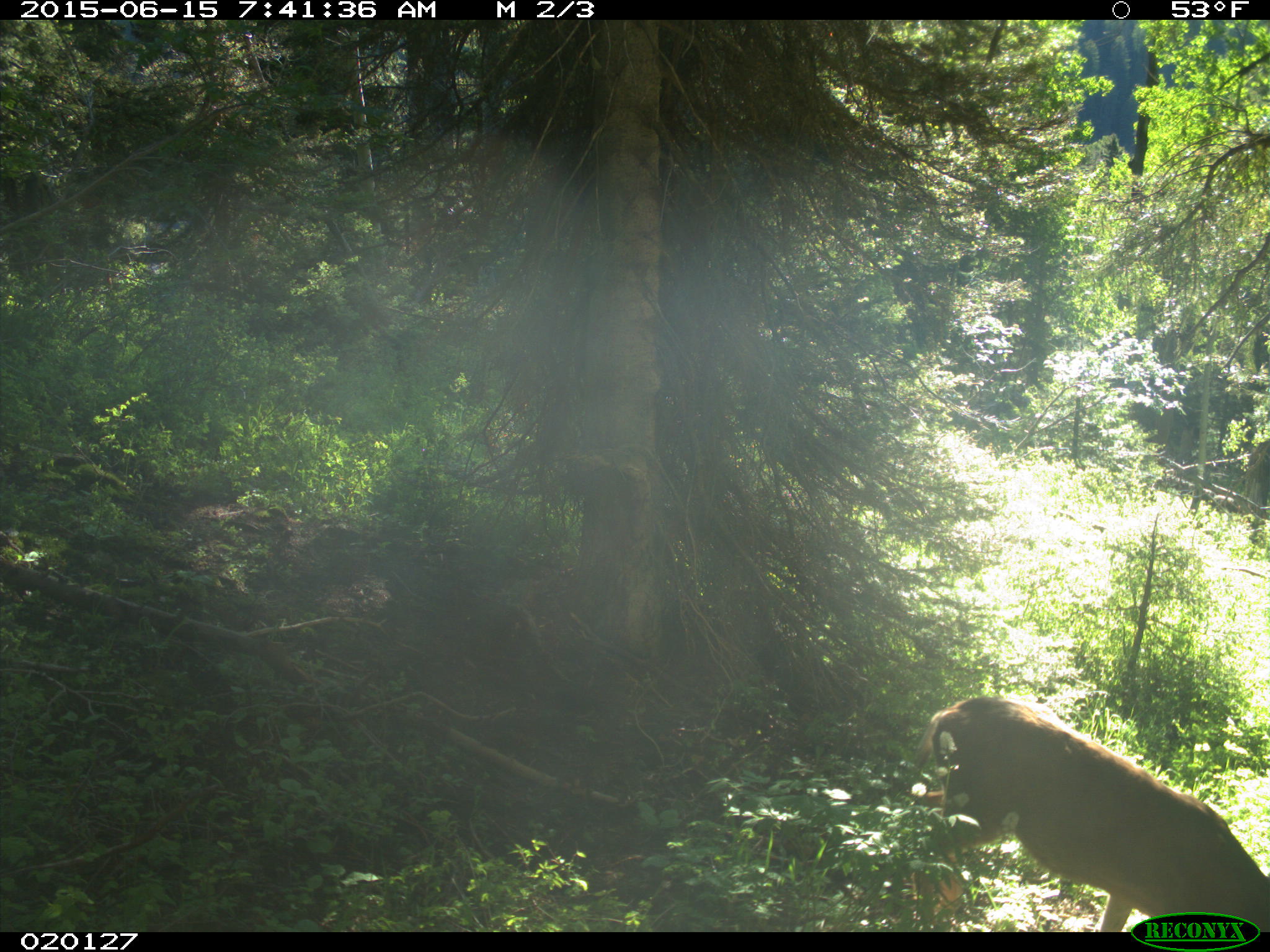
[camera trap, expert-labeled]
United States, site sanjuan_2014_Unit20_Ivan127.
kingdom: Animalia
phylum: Chordata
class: Mammalia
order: Artiodactyla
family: Cervidae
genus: Odocoileus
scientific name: Odocoileus hemionus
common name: mule deer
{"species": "Odocoileus hemionus (mule deer)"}